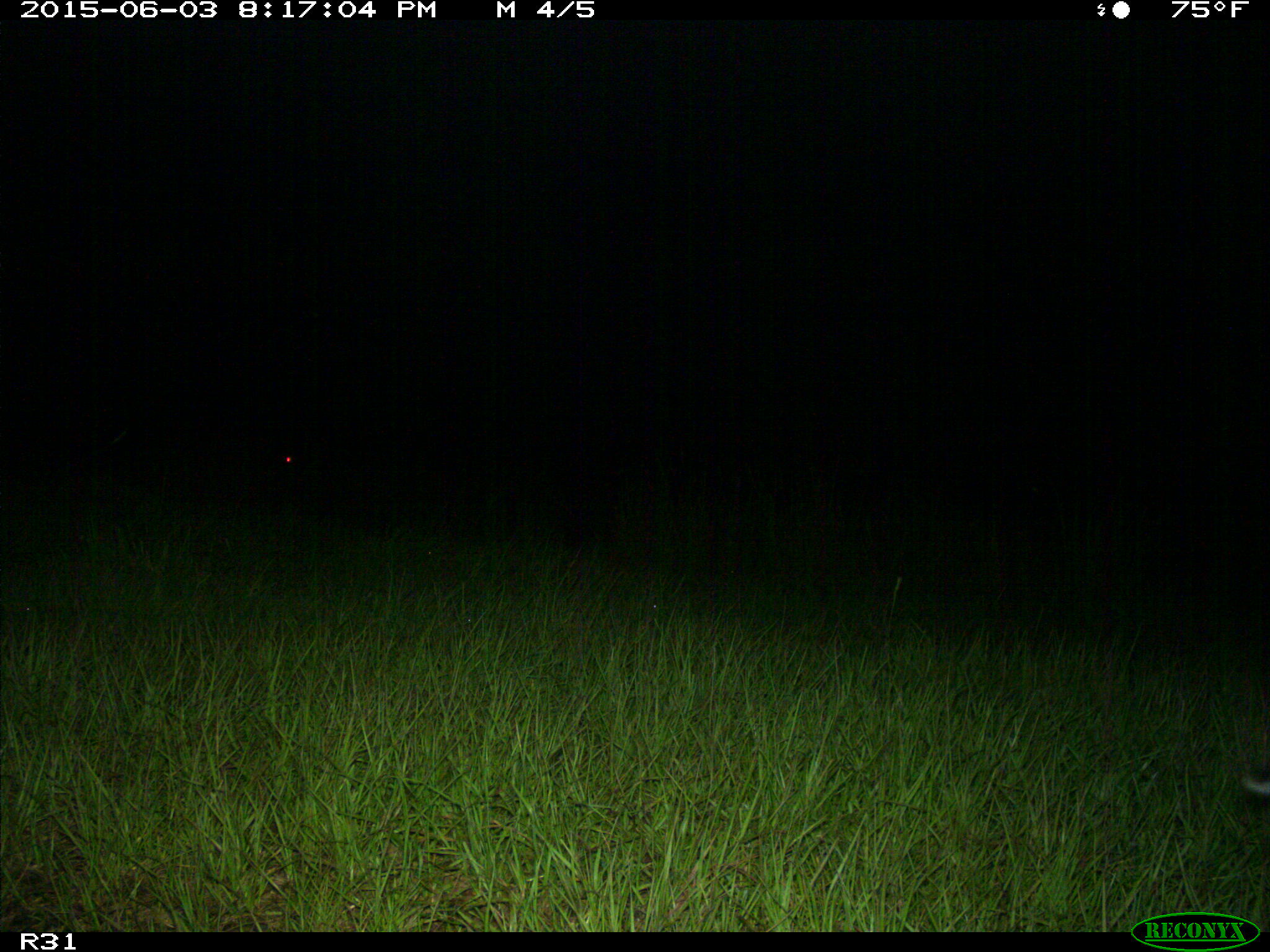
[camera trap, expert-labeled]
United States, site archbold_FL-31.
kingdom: Animalia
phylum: Chordata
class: Mammalia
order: Carnivora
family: Felidae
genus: Lynx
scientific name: Lynx rufus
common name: bobcat